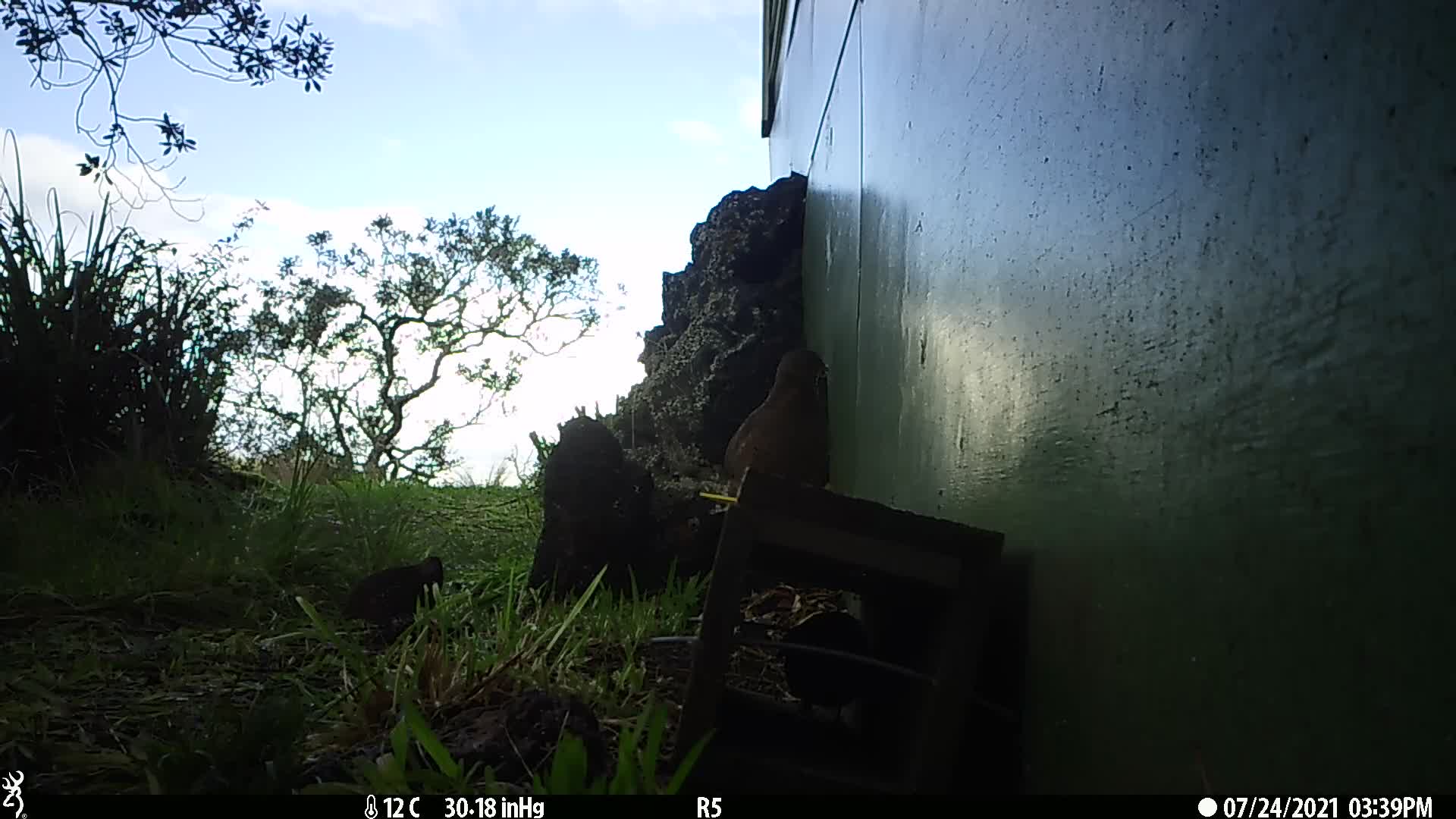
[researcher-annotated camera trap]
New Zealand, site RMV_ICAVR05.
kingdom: Animalia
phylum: Chordata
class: Aves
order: Galliformes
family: Phasianidae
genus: Synoicus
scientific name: Synoicus ypsilophorus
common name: brown quail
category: quail brown